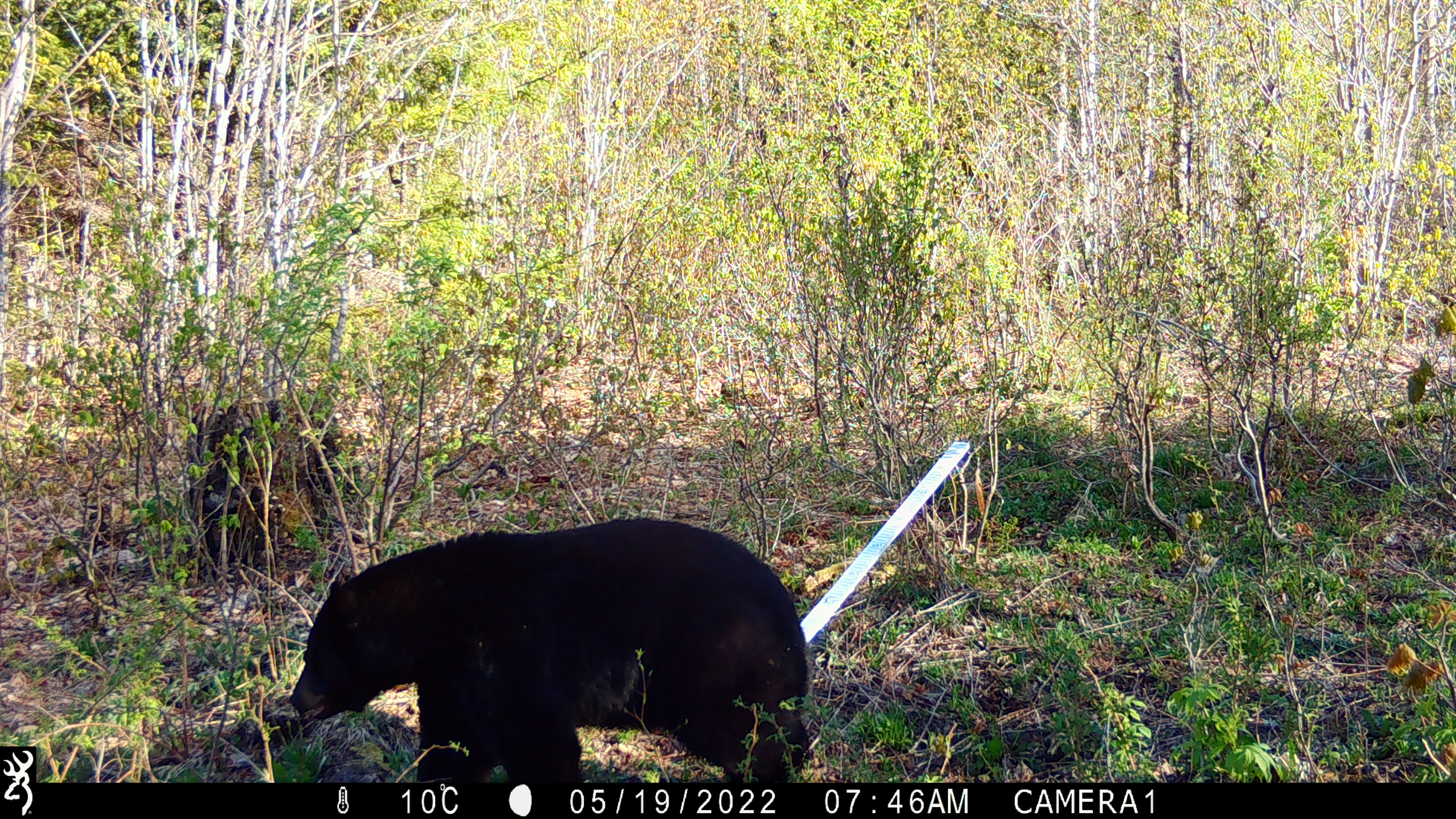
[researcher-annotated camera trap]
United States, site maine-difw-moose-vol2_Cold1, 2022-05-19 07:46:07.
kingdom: Animalia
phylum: Chordata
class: Mammalia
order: Carnivora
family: Ursidae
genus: Ursus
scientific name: Ursus americanus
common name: black bear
Black bear (Ursus americanus).